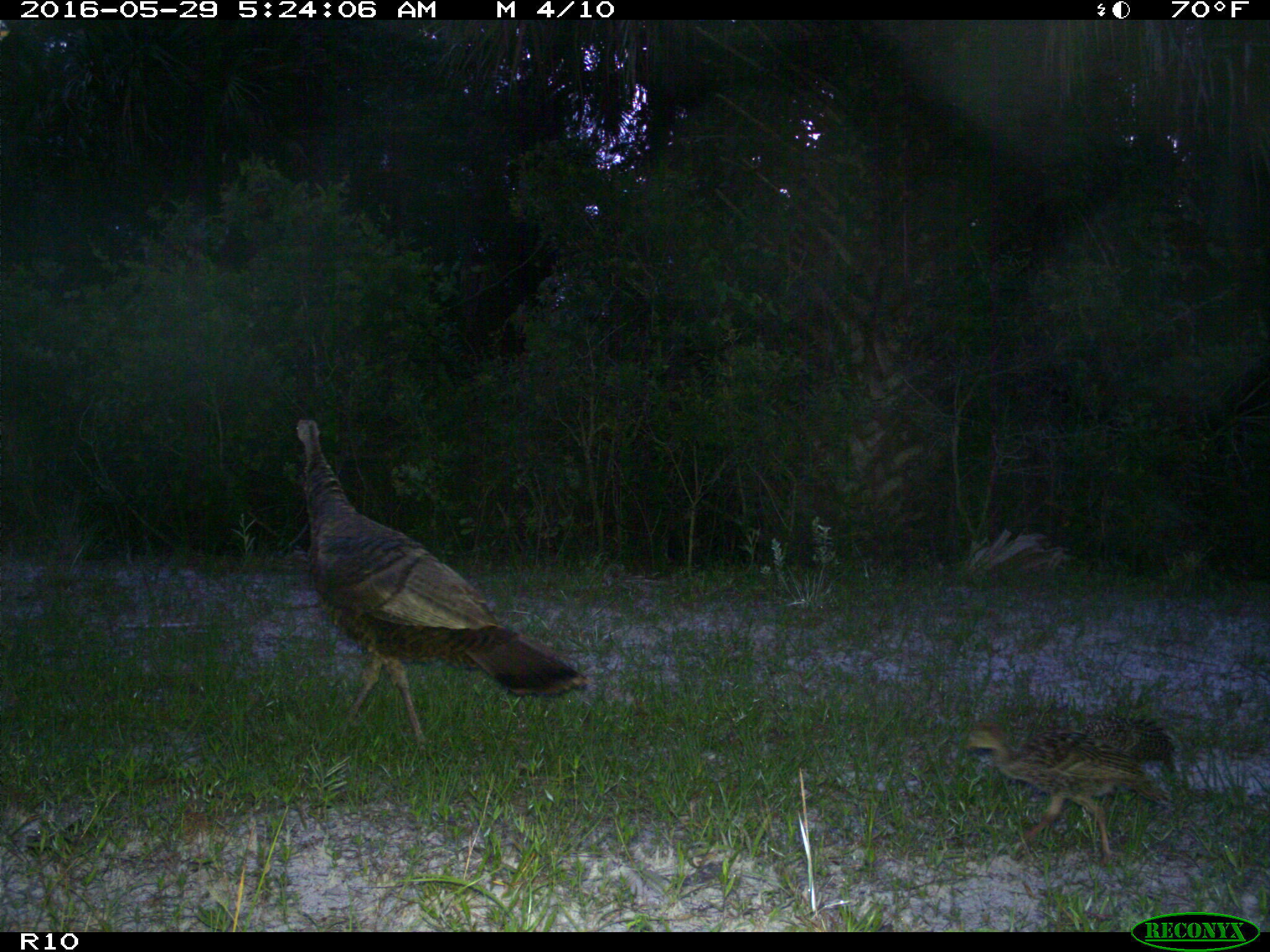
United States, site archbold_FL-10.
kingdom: Animalia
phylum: Chordata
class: Aves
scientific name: Aves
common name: birds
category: unidentified bird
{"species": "unidentified bird (birds) (Aves)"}